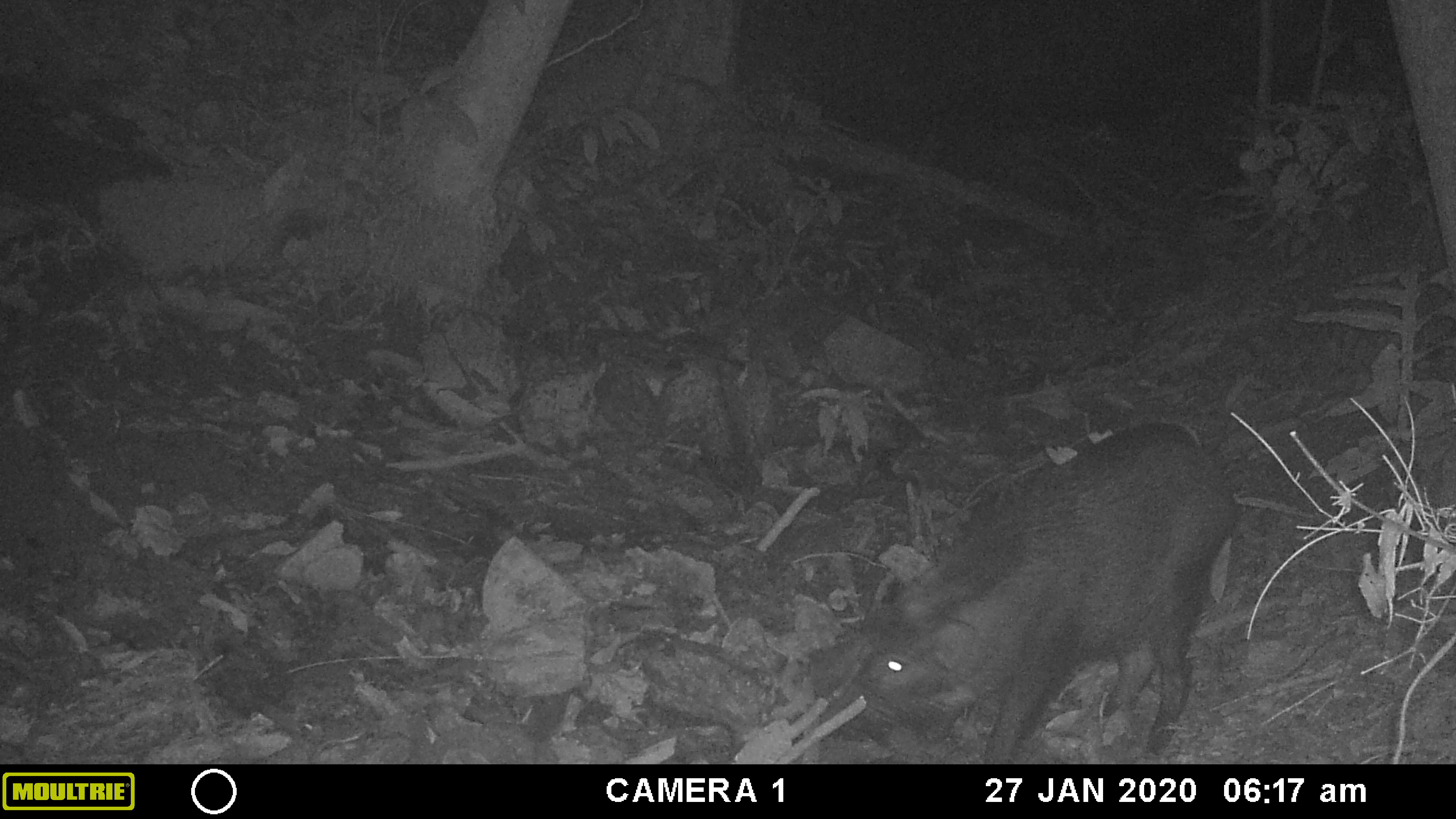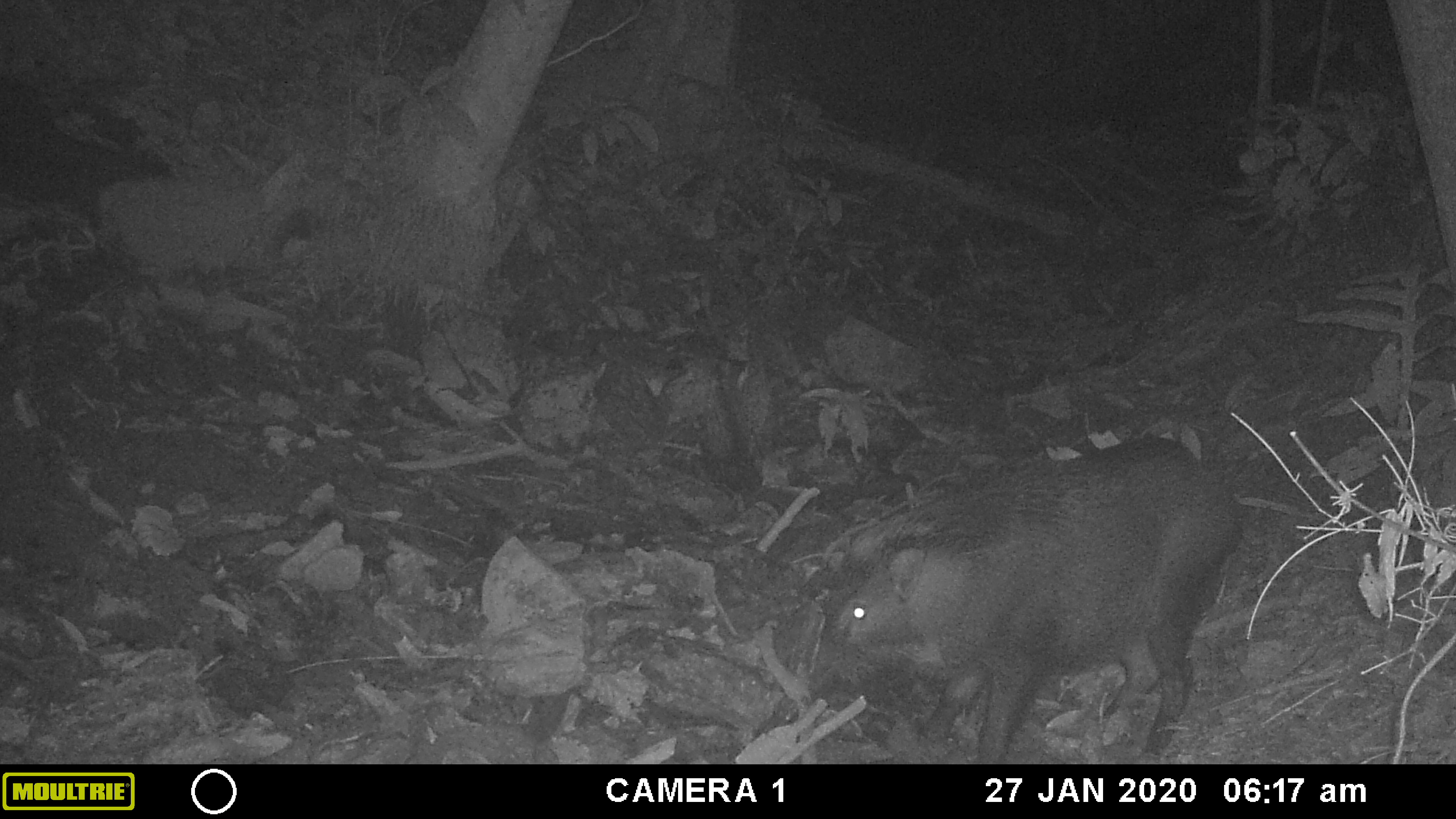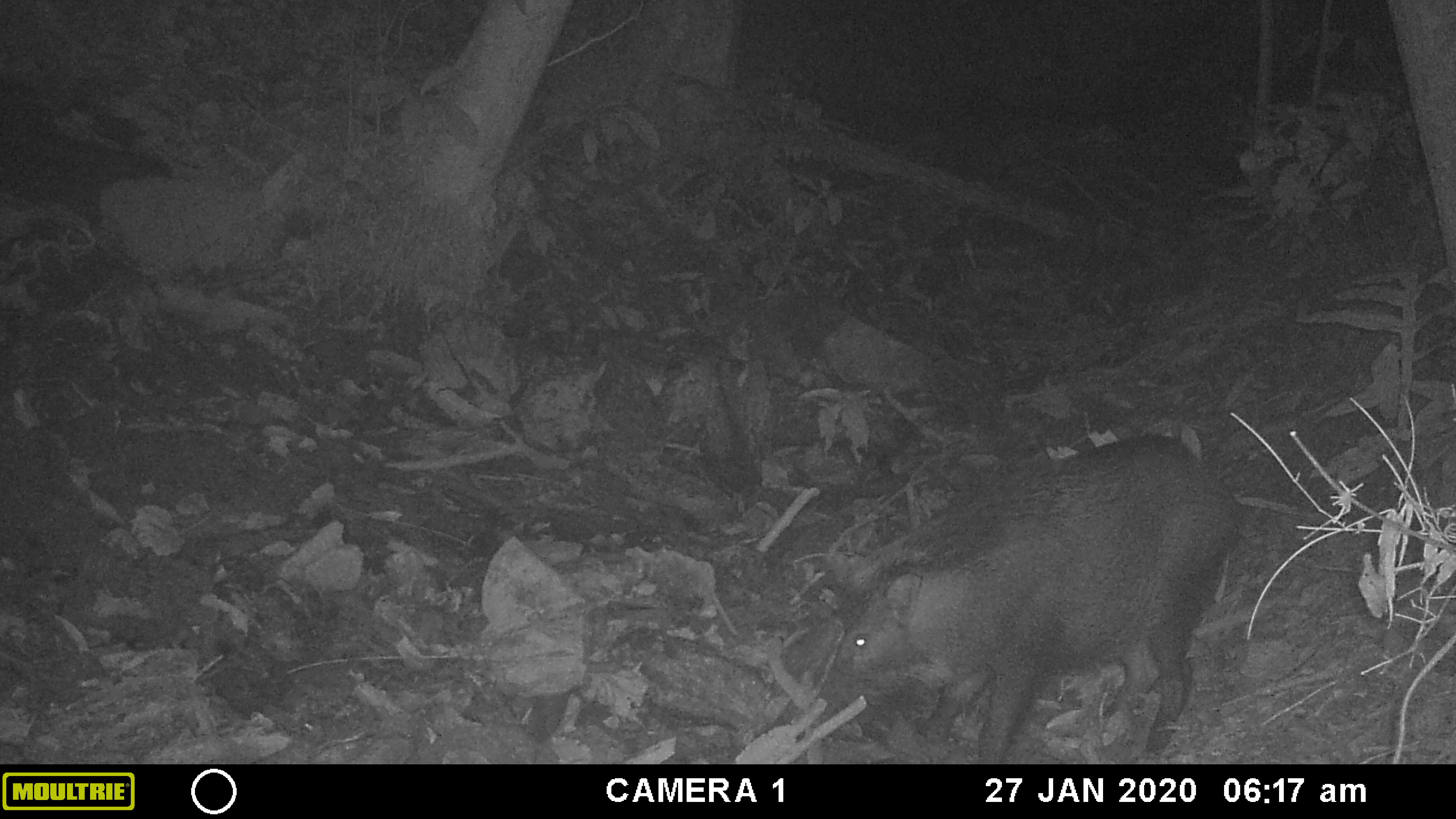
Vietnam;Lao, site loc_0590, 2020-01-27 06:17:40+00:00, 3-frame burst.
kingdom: Animalia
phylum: Chordata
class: Mammalia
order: Artiodactyla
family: Suidae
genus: Sus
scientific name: Sus scrofa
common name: eurasian wild pig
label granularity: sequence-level